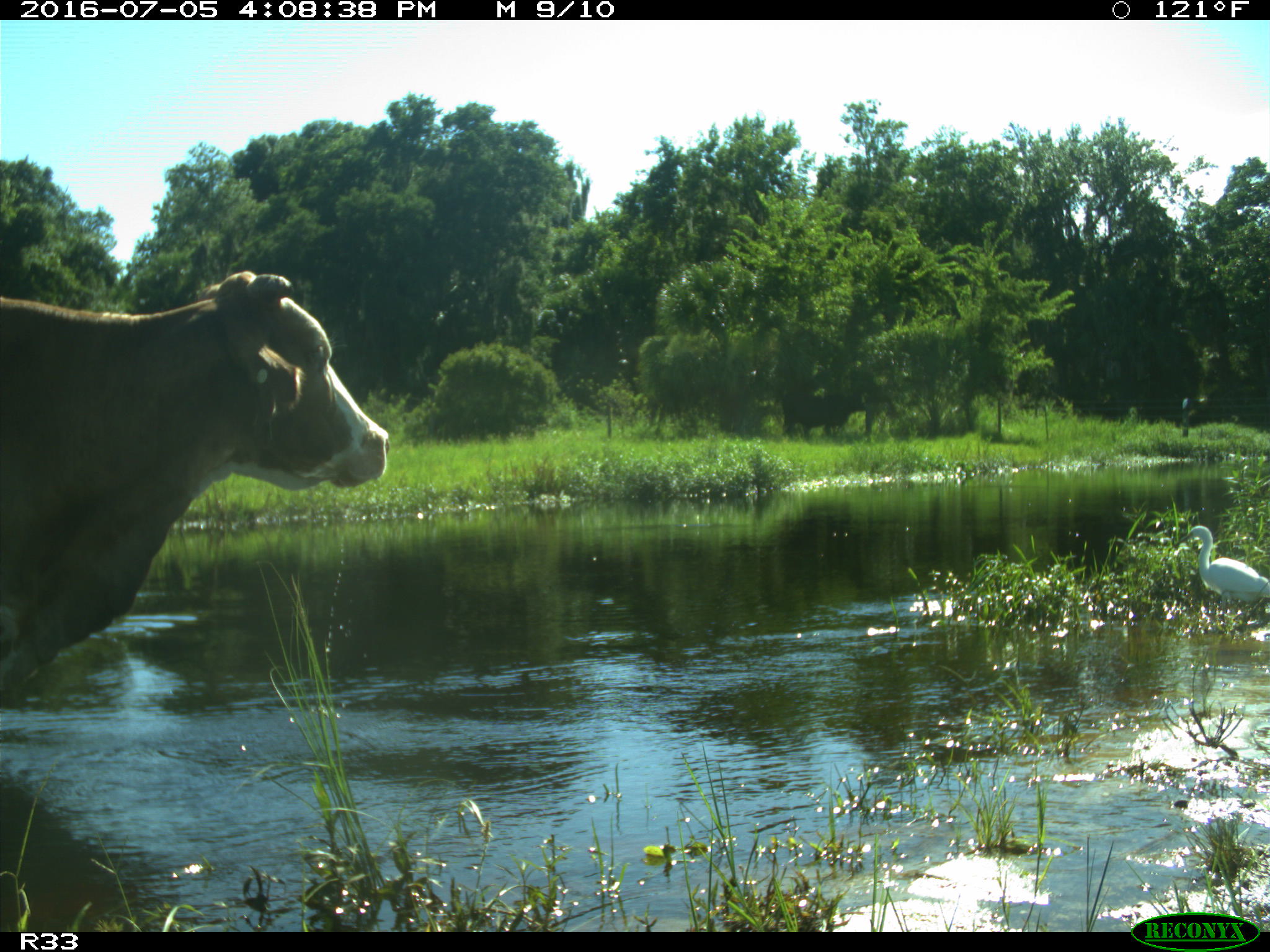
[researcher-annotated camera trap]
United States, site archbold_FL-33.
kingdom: Animalia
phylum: Chordata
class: Mammalia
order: Artiodactyla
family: Bovidae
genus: Bos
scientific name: Bos taurus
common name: domestic cow